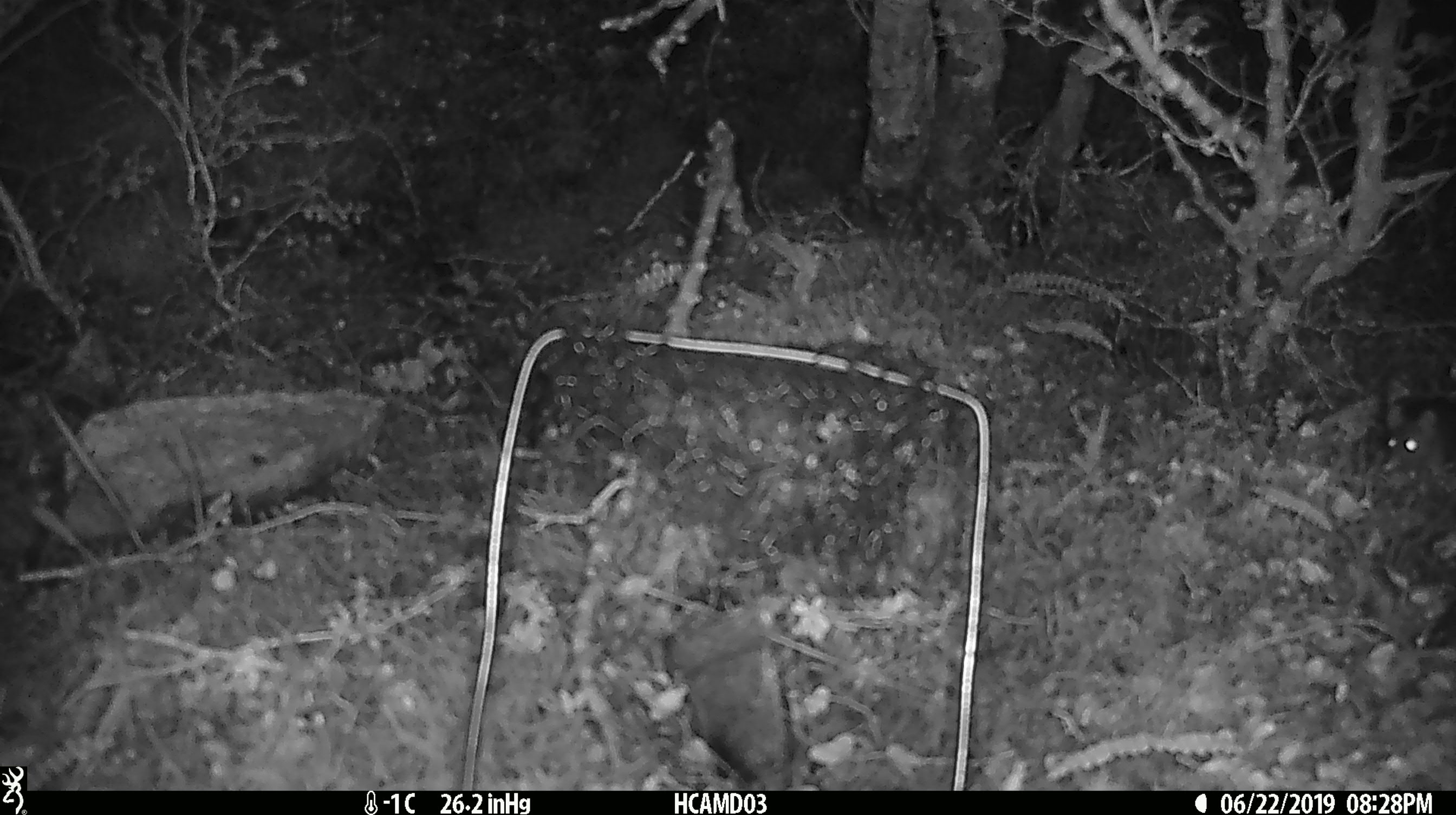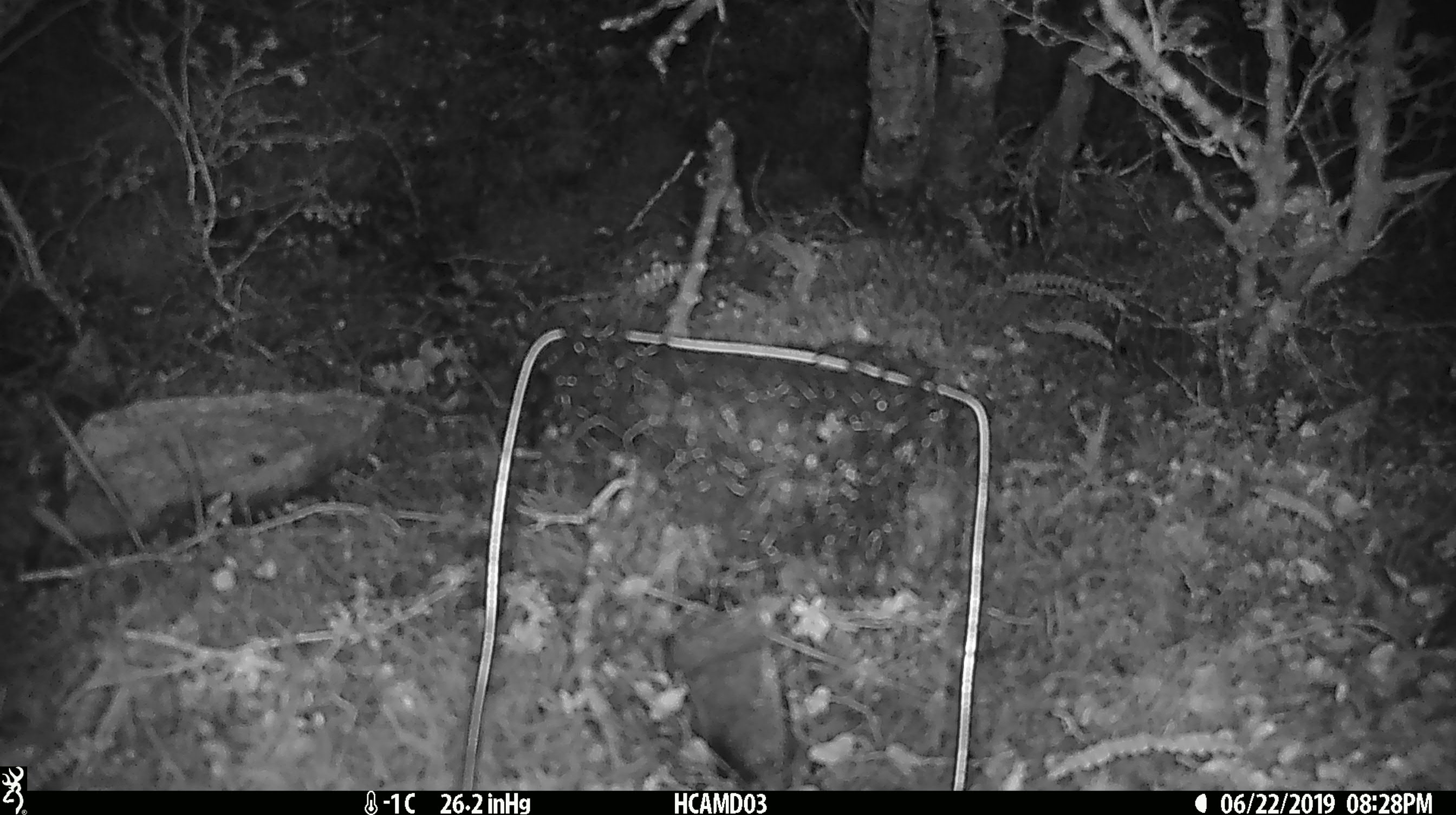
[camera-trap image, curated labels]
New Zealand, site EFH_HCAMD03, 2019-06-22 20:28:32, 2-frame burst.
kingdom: Animalia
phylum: Chordata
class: Mammalia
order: Rodentia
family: Muridae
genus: Mus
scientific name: Mus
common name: mouse